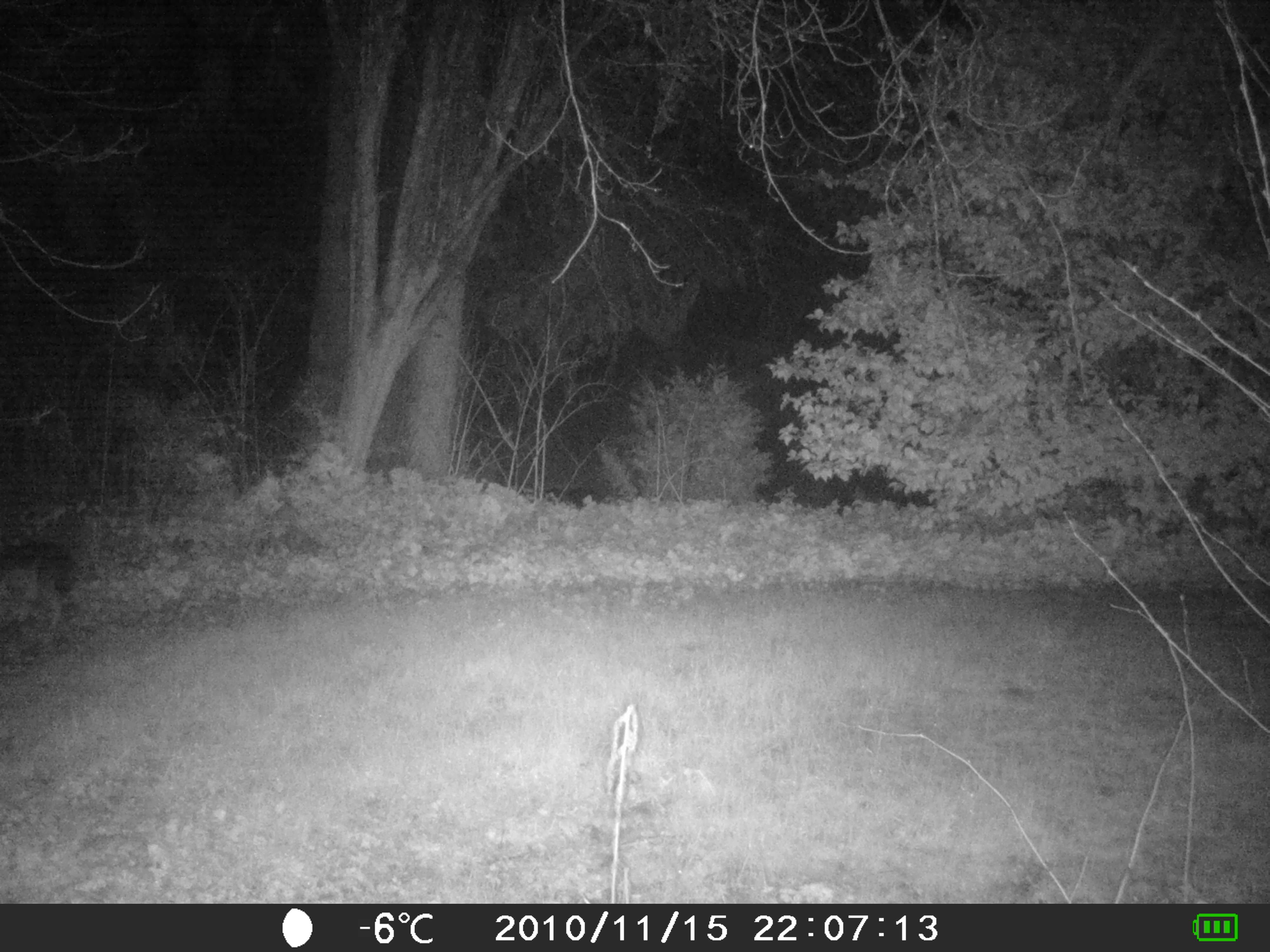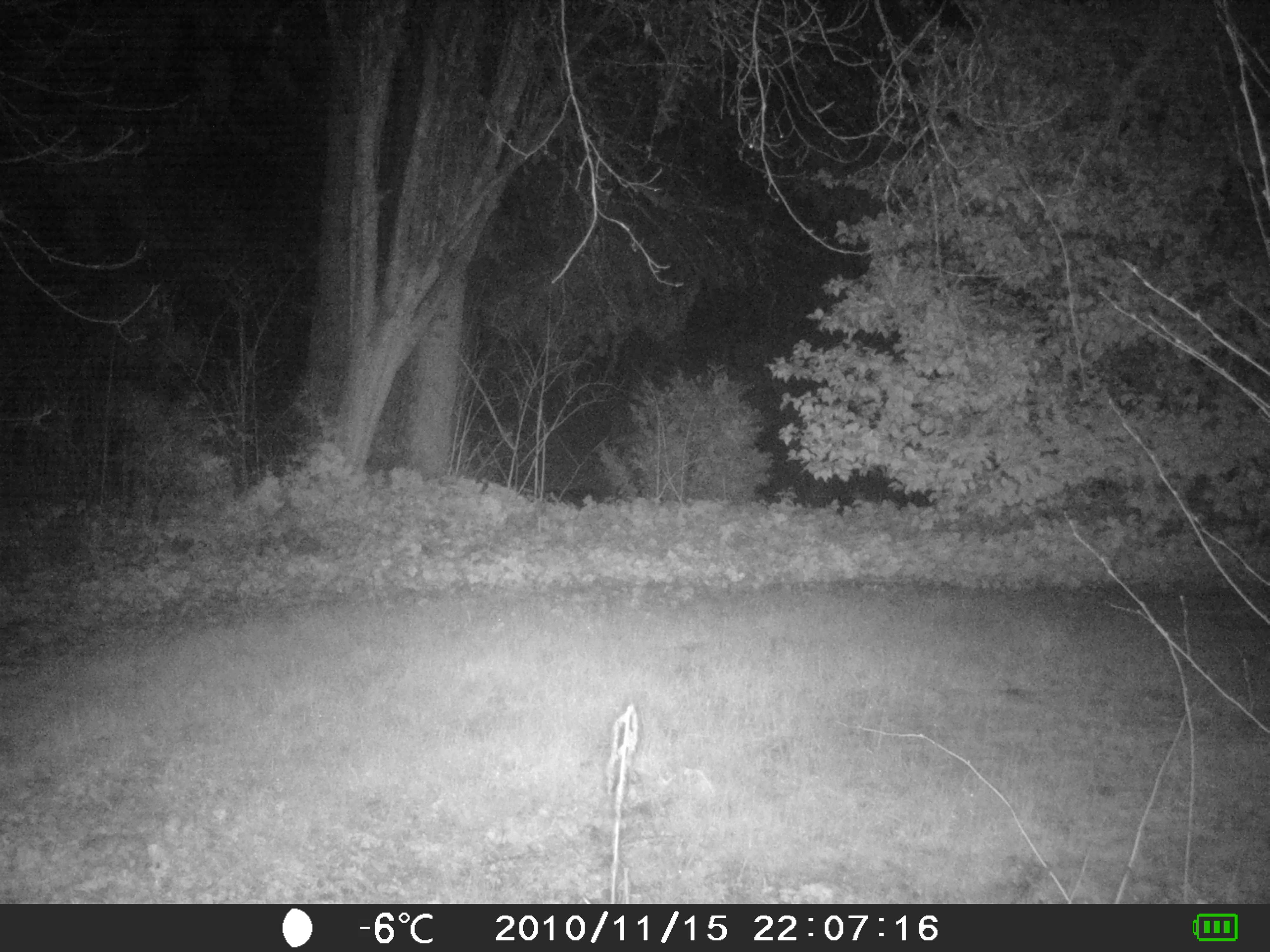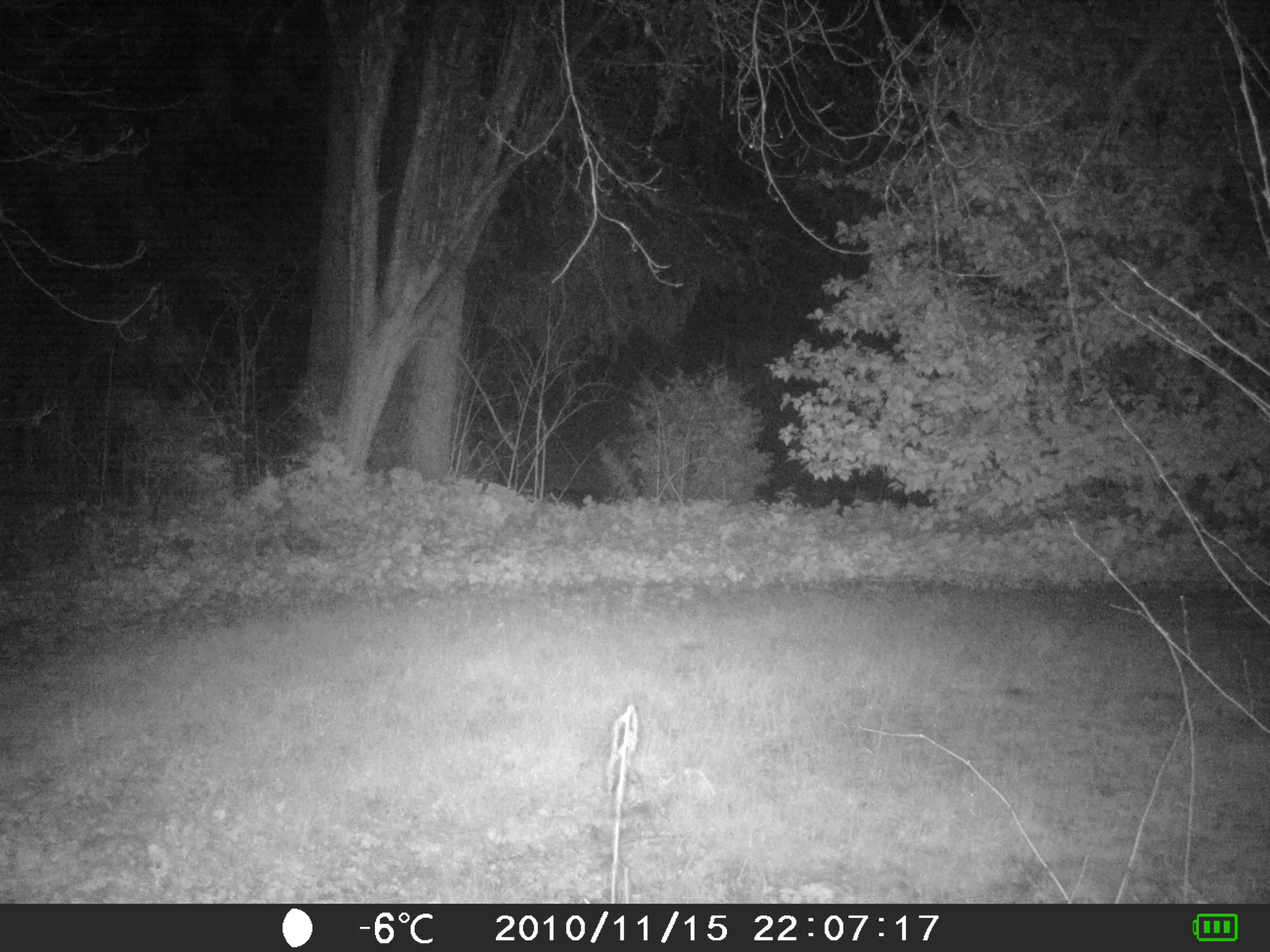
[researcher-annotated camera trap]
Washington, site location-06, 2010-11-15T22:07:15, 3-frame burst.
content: unidentified animal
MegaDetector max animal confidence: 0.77